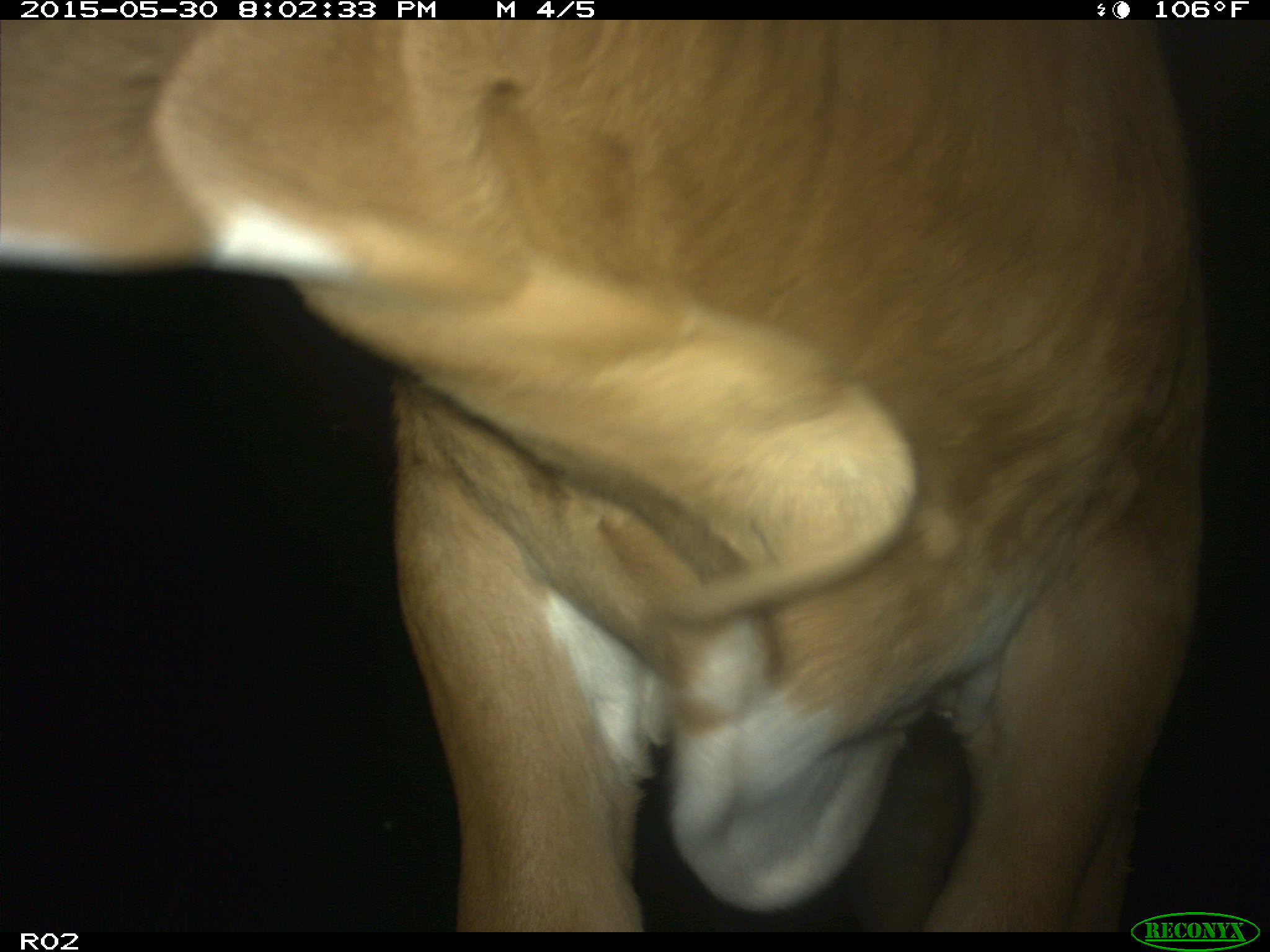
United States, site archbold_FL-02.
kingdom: Animalia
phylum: Chordata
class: Mammalia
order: Artiodactyla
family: Bovidae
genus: Bos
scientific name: Bos taurus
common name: domestic cow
Bos taurus (domestic cow).